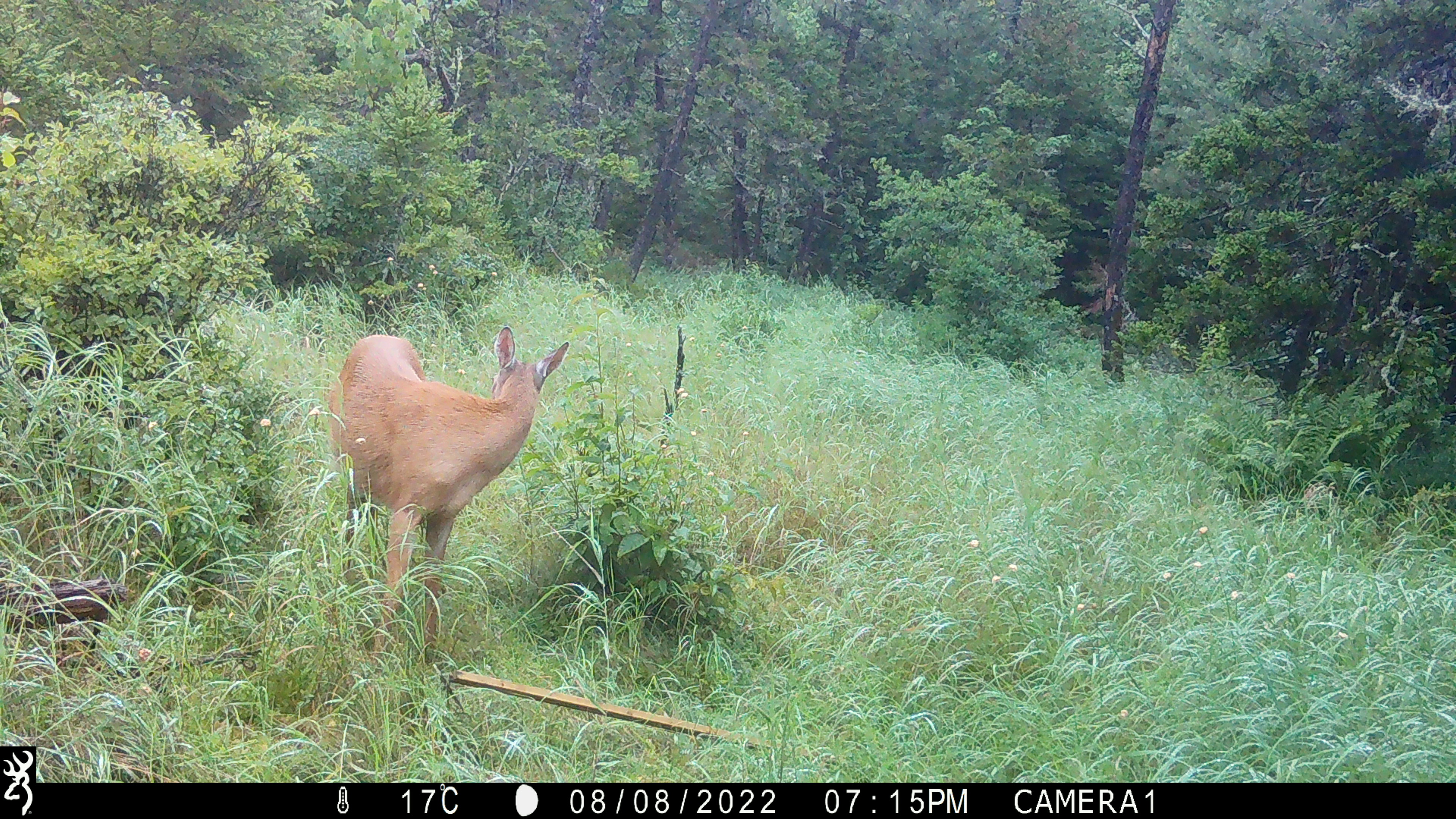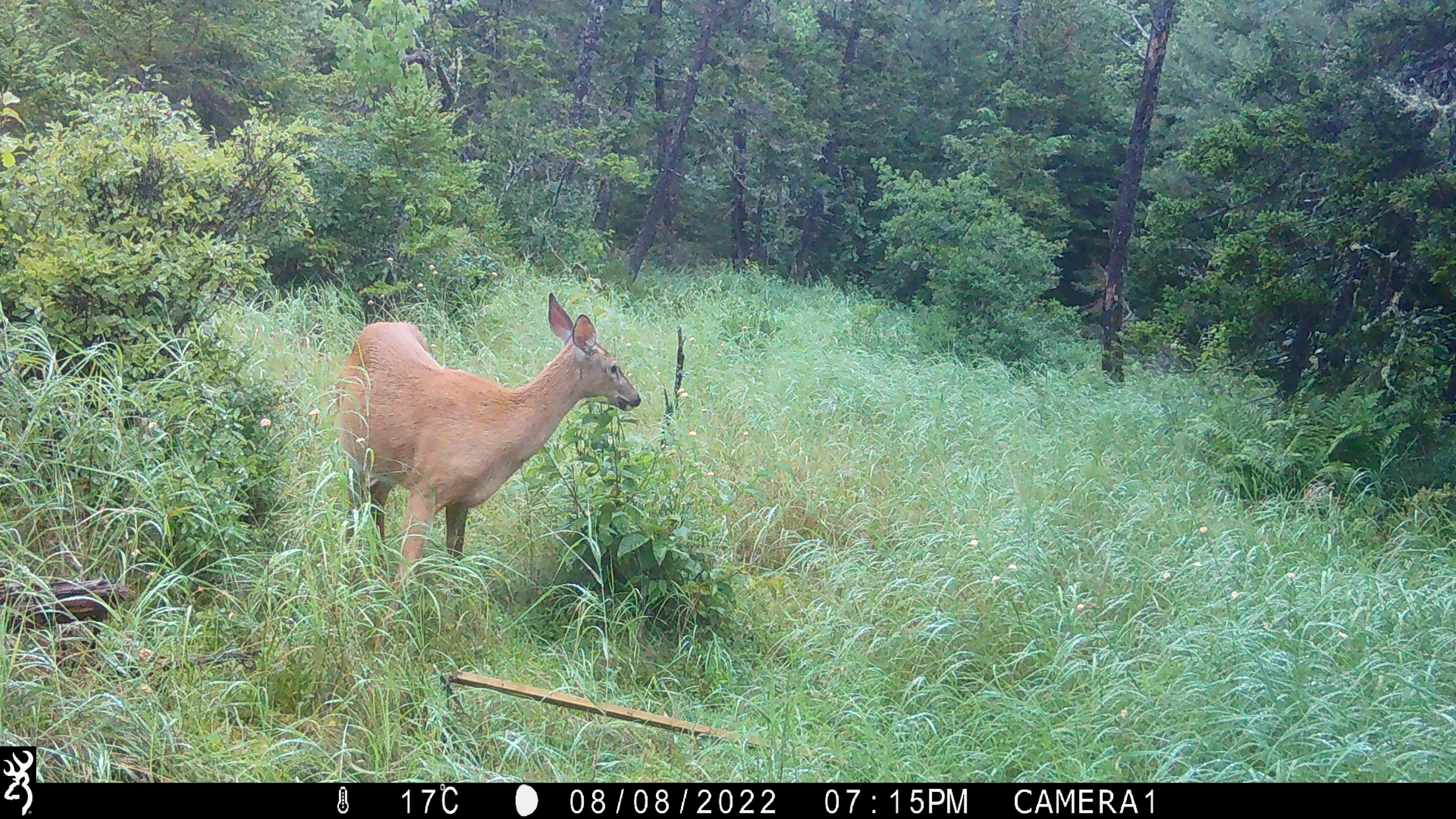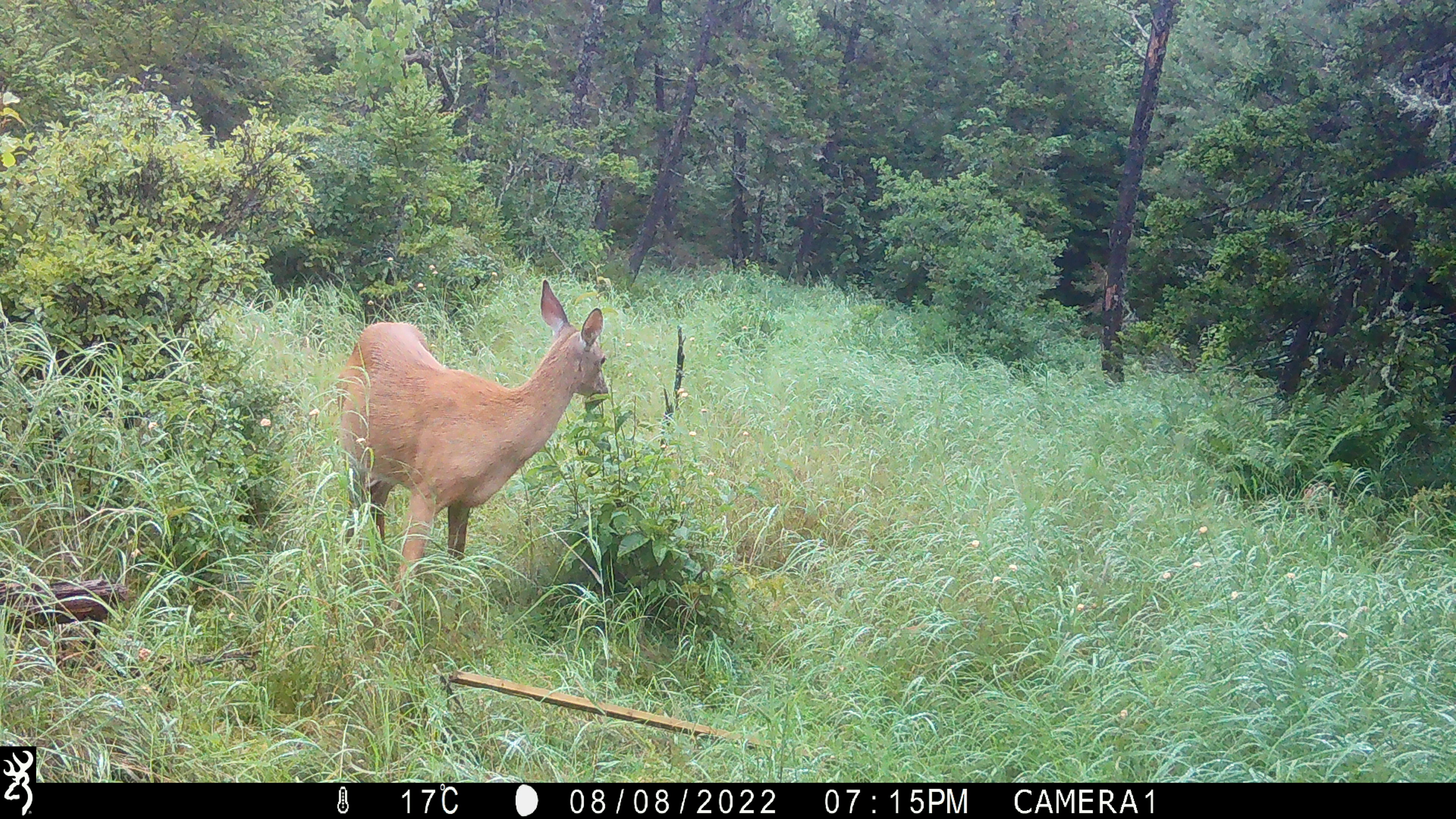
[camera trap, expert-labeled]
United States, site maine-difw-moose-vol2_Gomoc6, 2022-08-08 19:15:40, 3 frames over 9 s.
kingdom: Animalia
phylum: Chordata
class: Mammalia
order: Artiodactyla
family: Cervidae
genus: Odocoileus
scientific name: Odocoileus virginianus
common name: white-tailed deer